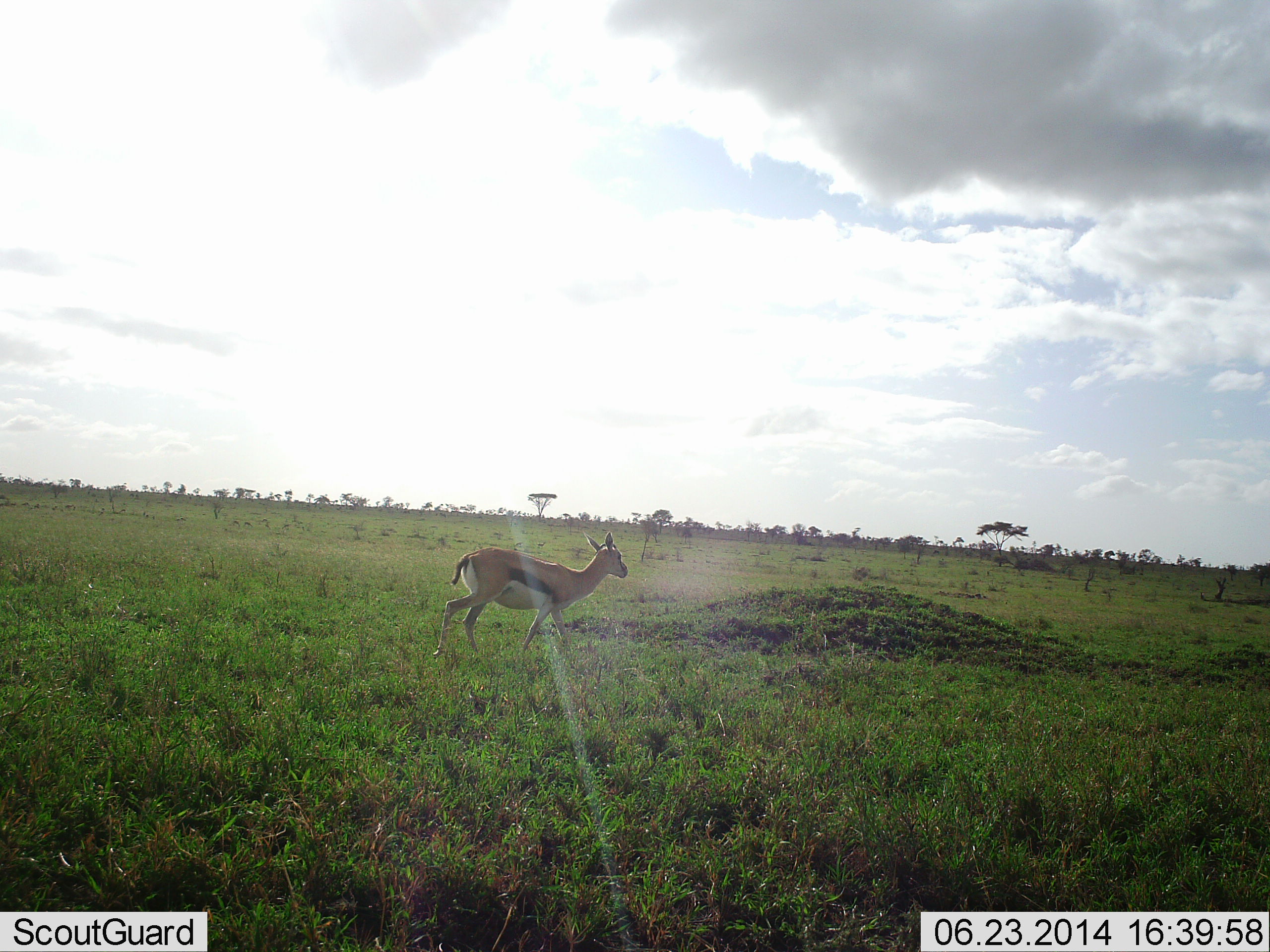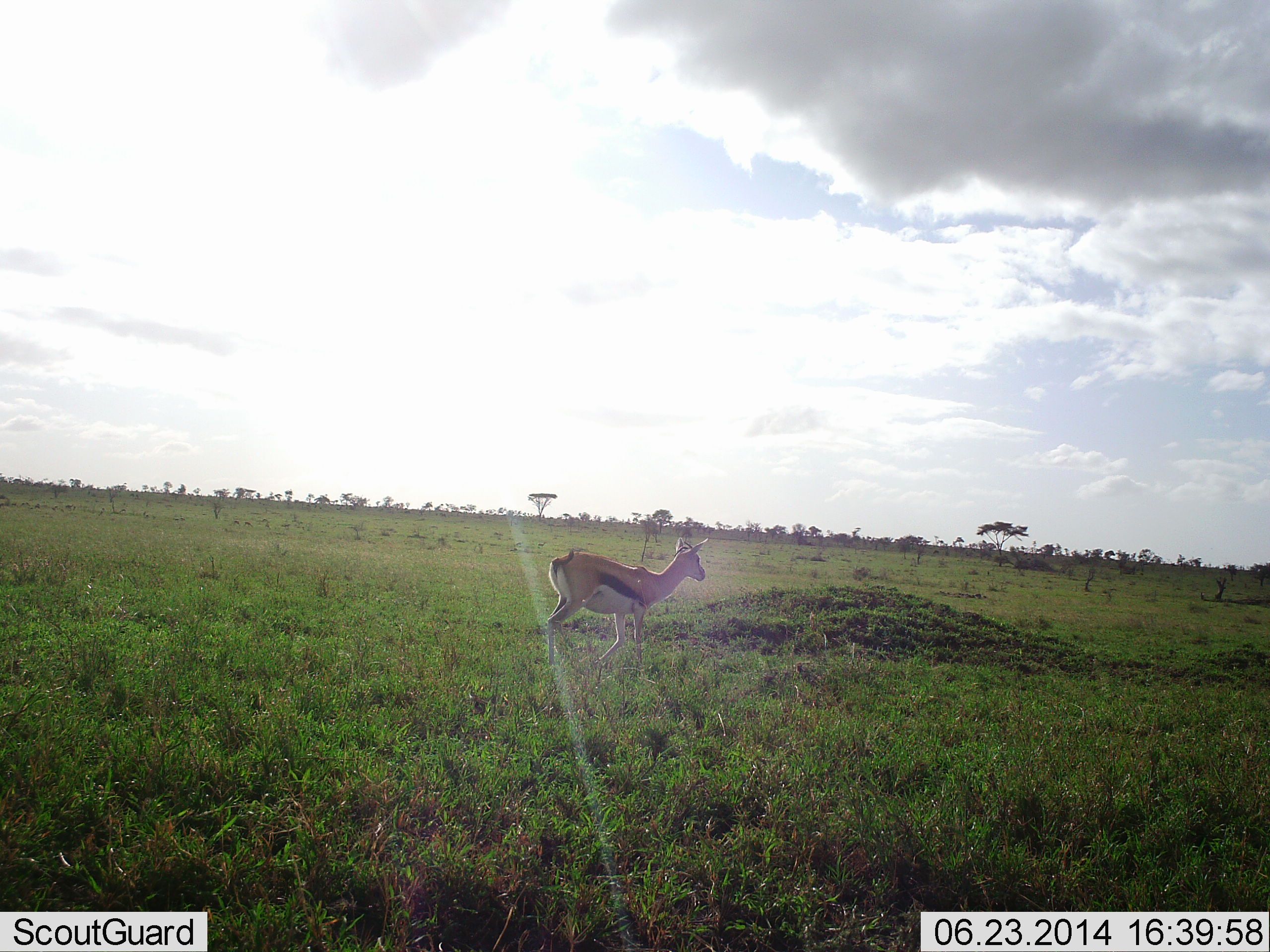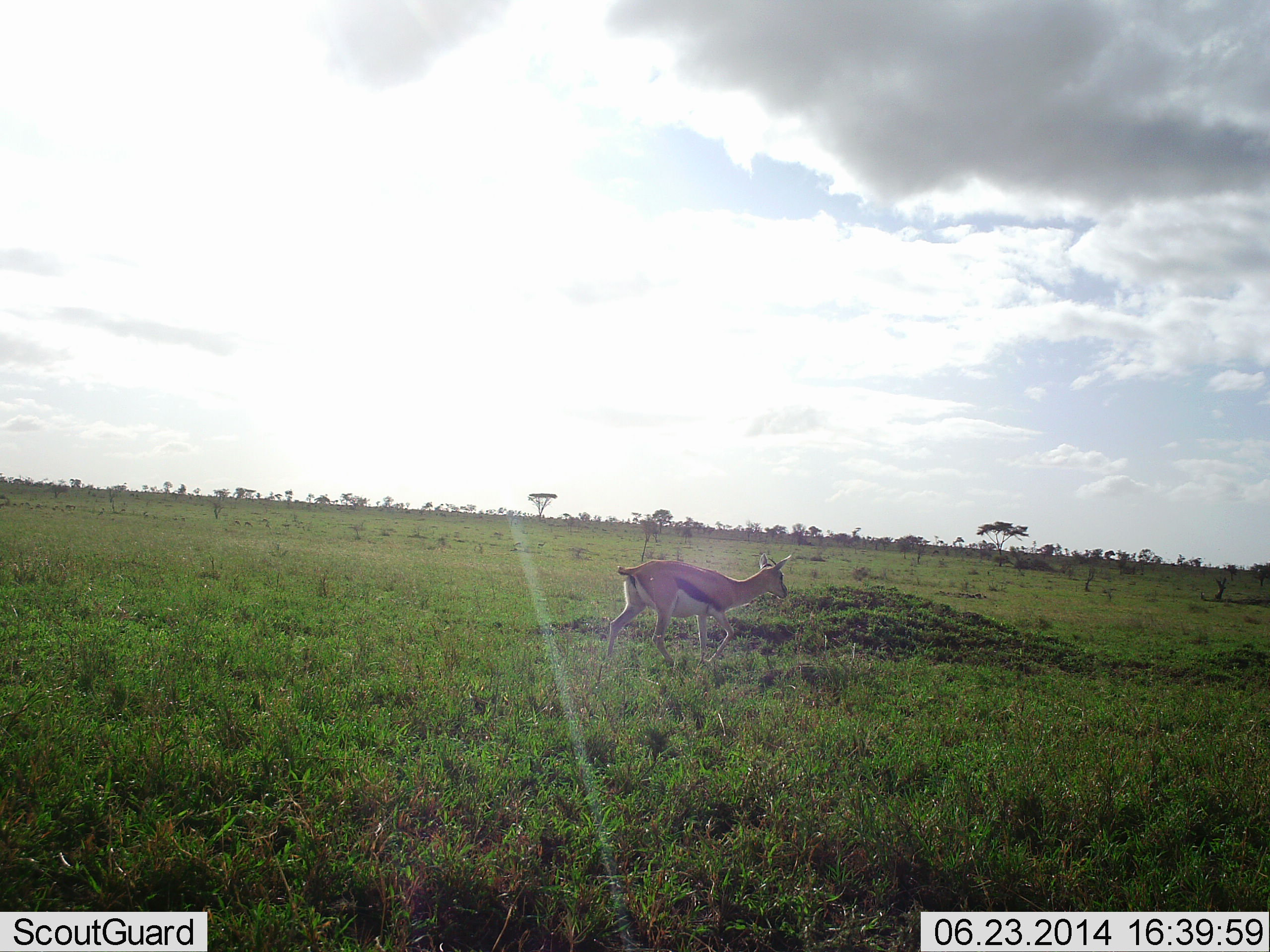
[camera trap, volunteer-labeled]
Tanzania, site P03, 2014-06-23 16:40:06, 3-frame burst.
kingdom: Animalia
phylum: Chordata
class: Mammalia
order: Artiodactyla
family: Bovidae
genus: Eudorcas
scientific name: Eudorcas thomsonii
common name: thomson's gazelle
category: gazellethomsons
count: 1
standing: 0%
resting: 0%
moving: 100%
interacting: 0%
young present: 0%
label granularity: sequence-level